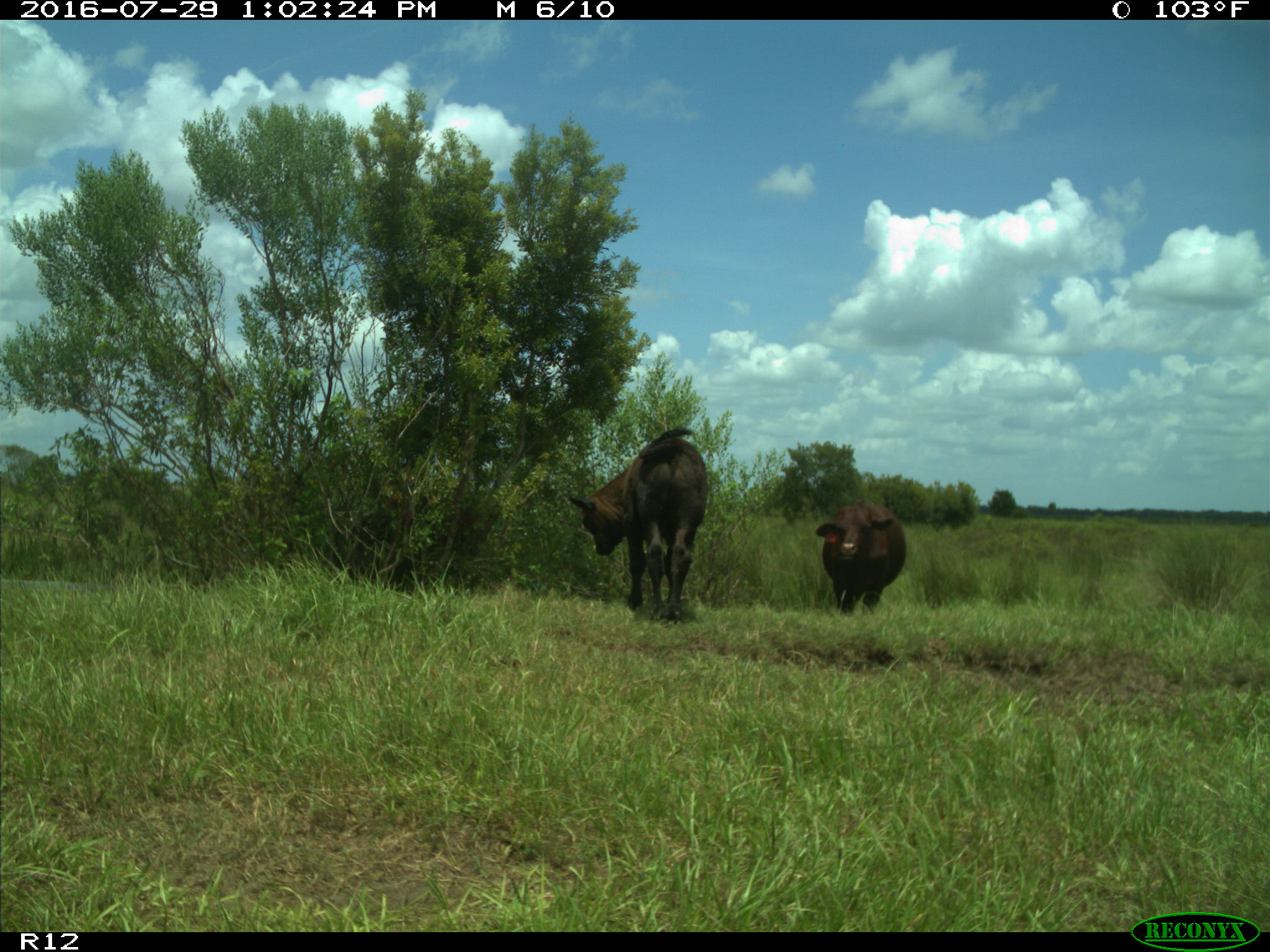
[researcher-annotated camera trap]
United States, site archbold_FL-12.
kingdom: Animalia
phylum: Chordata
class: Mammalia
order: Artiodactyla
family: Bovidae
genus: Bos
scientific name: Bos taurus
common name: domestic cow